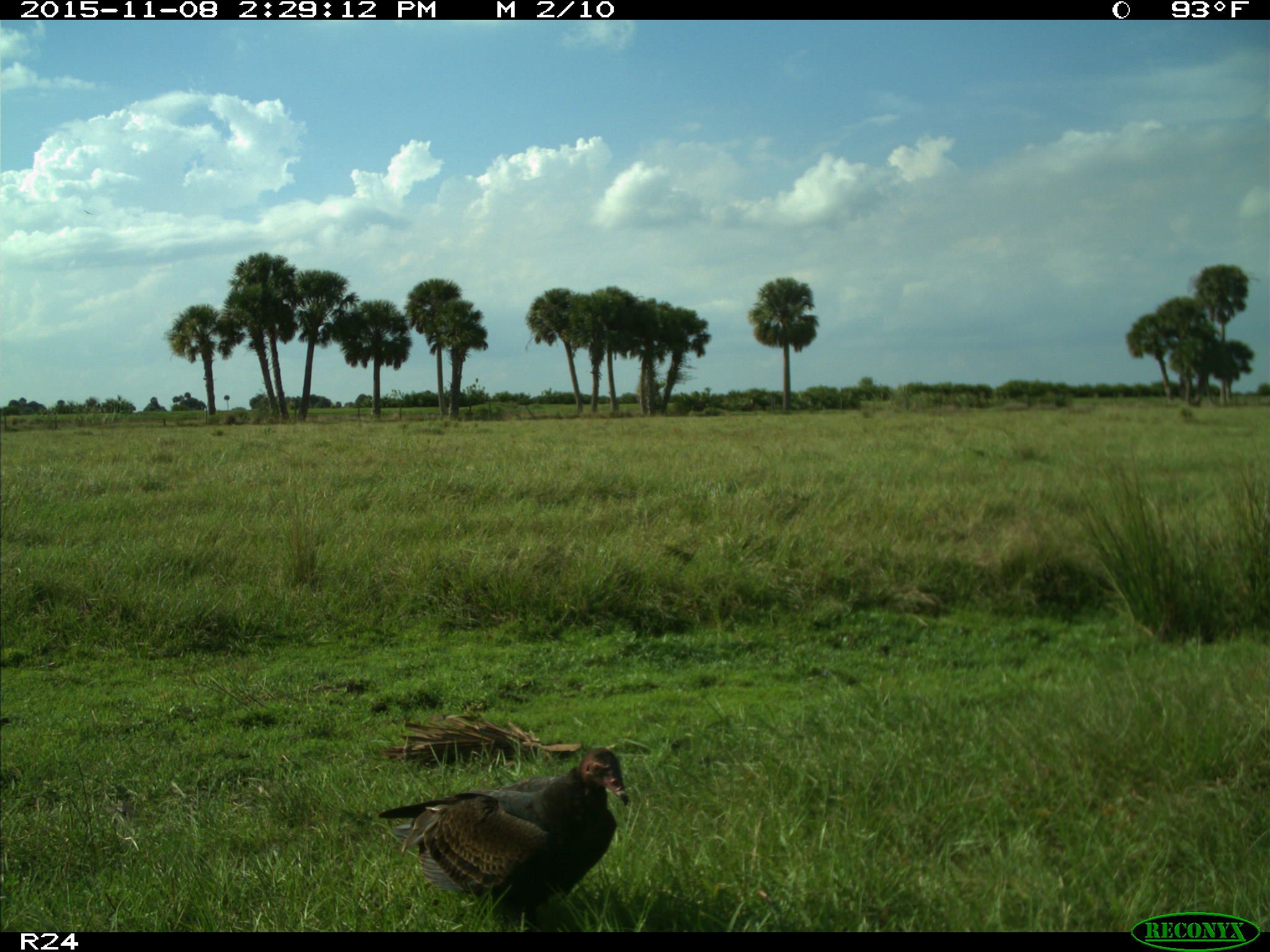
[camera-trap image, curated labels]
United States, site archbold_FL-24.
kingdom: Animalia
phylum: Chordata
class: Aves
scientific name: Aves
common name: birds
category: unidentified bird